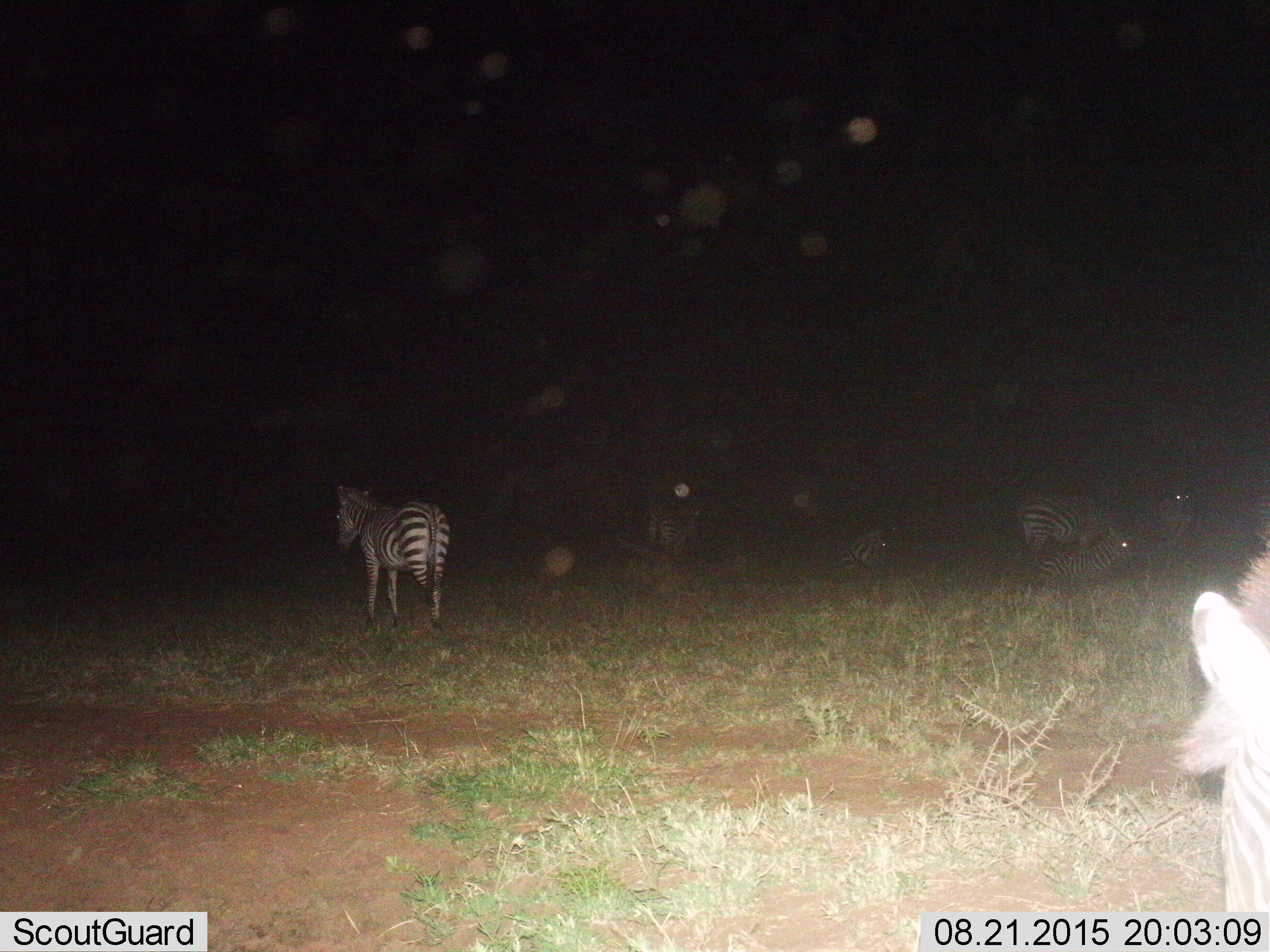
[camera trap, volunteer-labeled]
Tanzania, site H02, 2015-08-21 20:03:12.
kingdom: Animalia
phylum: Chordata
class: Mammalia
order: Perissodactyla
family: Equidae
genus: Equus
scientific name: Equus quagga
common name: plains zebra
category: zebra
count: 6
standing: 80%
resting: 100%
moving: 10%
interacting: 10%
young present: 0%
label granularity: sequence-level